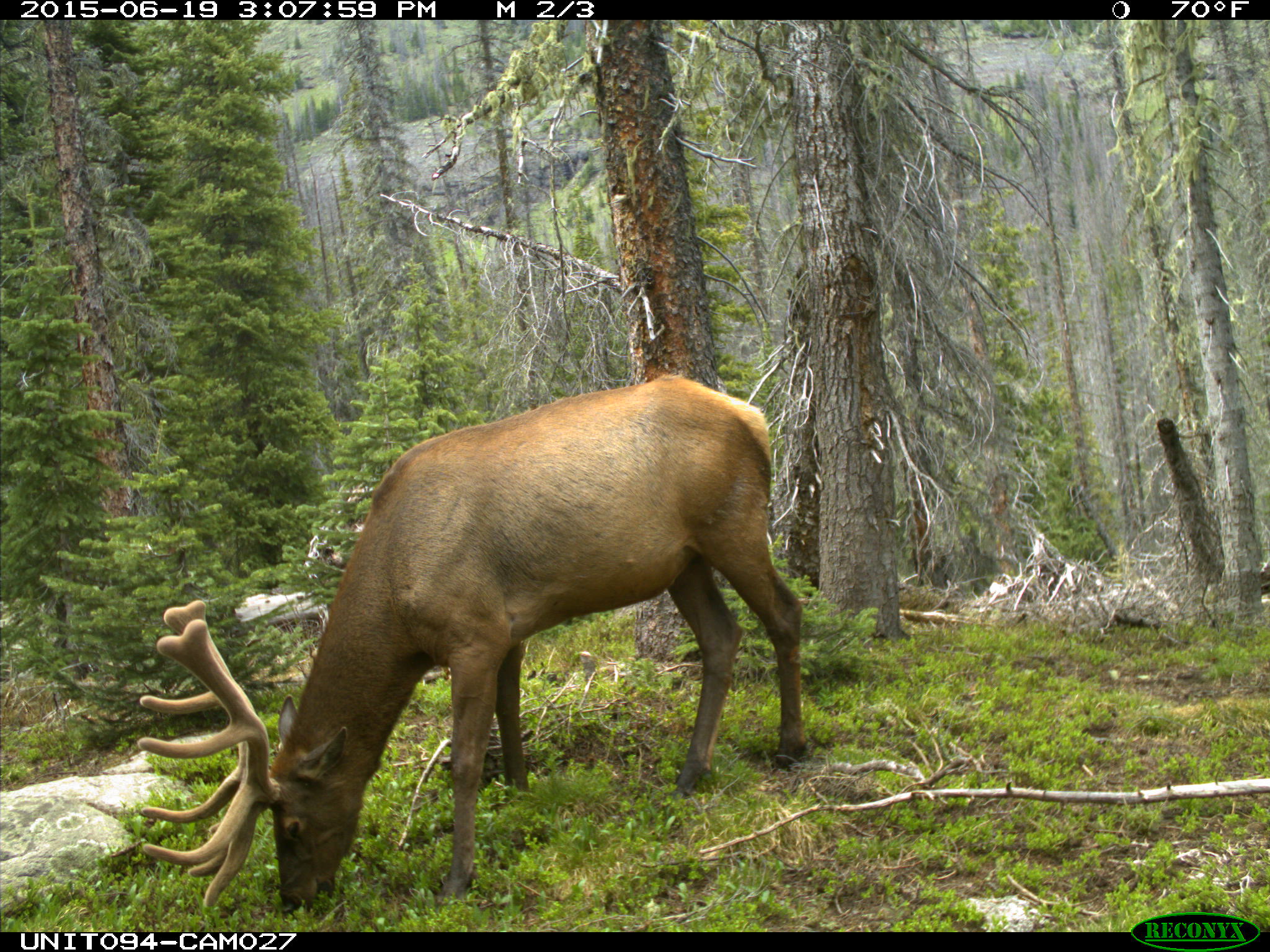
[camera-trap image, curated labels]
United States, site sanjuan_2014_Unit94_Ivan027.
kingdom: Animalia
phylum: Chordata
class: Mammalia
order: Artiodactyla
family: Cervidae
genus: Cervus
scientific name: Cervus elaphus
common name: red deer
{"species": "Cervus elaphus (red deer)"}